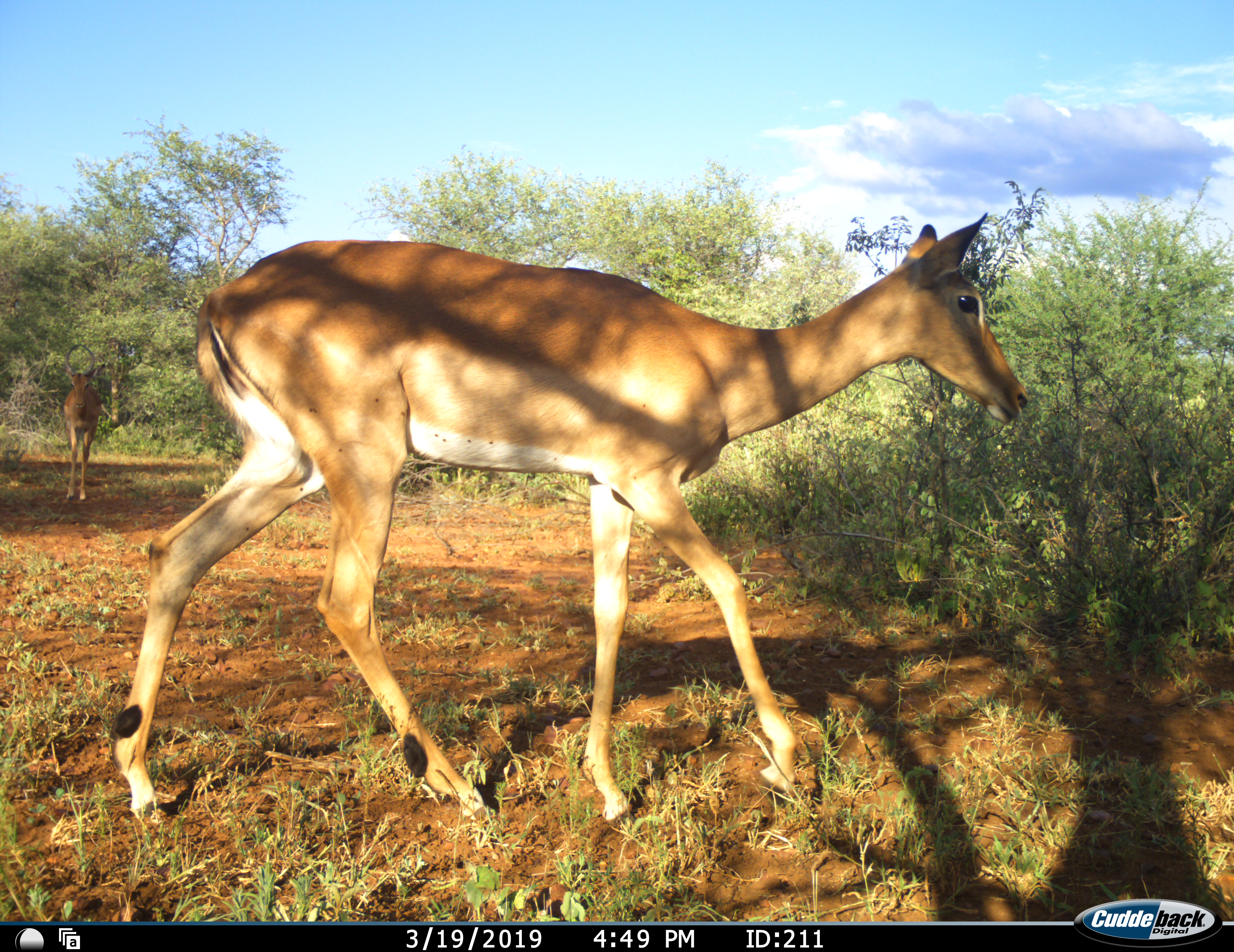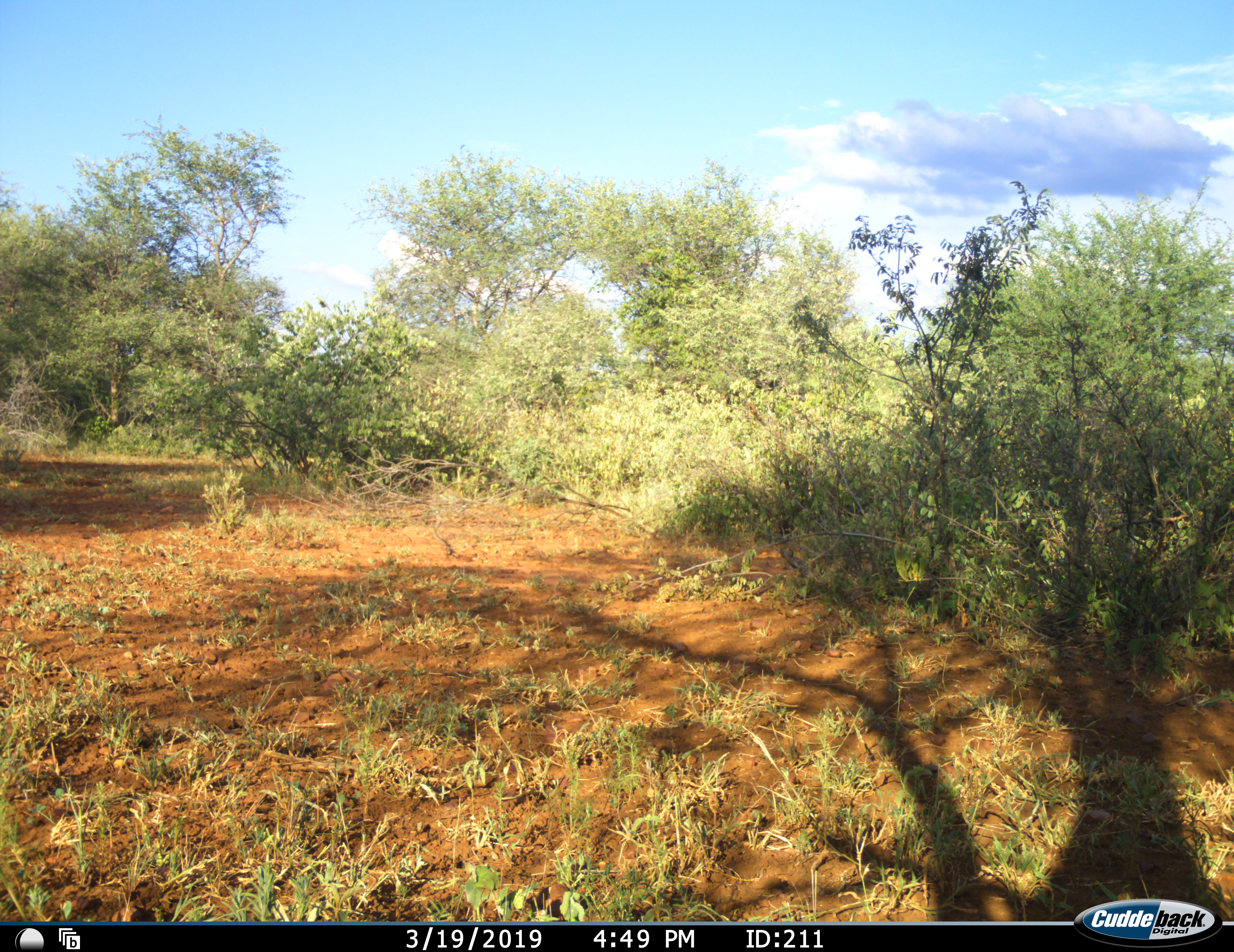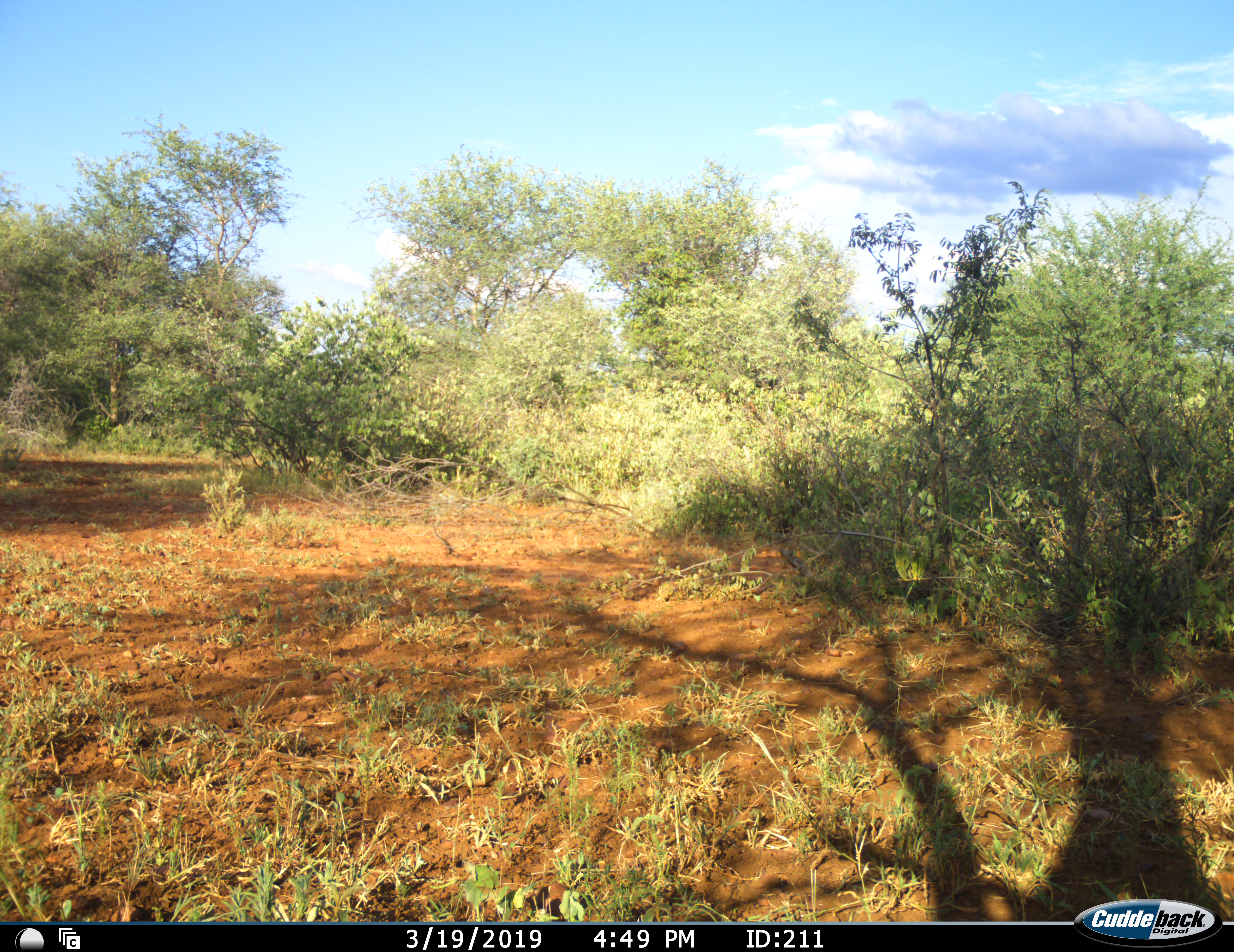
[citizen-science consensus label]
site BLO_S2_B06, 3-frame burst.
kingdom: Animalia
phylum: Chordata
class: Mammalia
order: Artiodactyla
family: Bovidae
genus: Aepyceros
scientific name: Aepyceros melampus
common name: impala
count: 2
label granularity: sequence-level